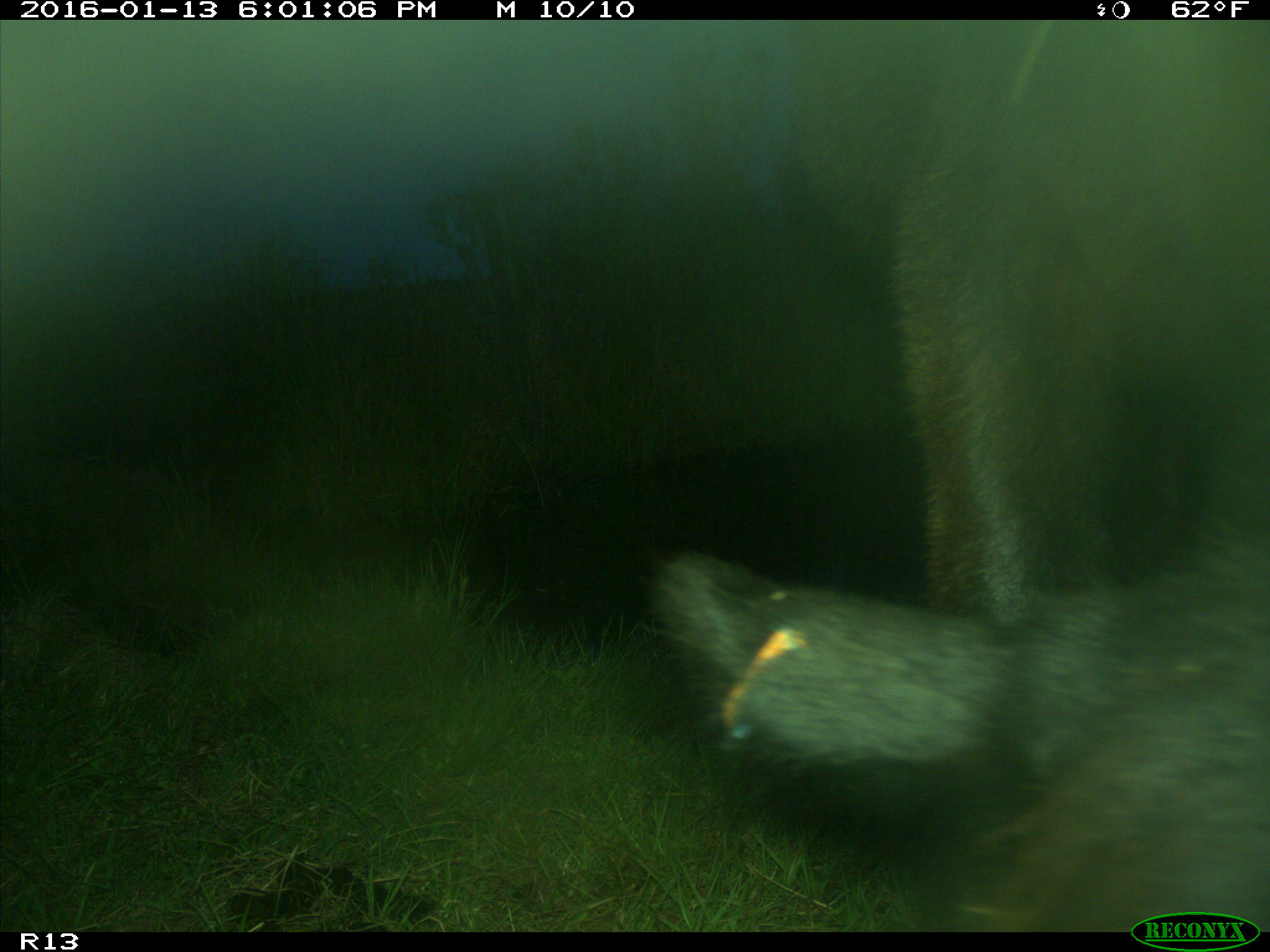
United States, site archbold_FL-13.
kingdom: Animalia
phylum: Chordata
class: Mammalia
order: Artiodactyla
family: Bovidae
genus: Bos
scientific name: Bos taurus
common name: domestic cow